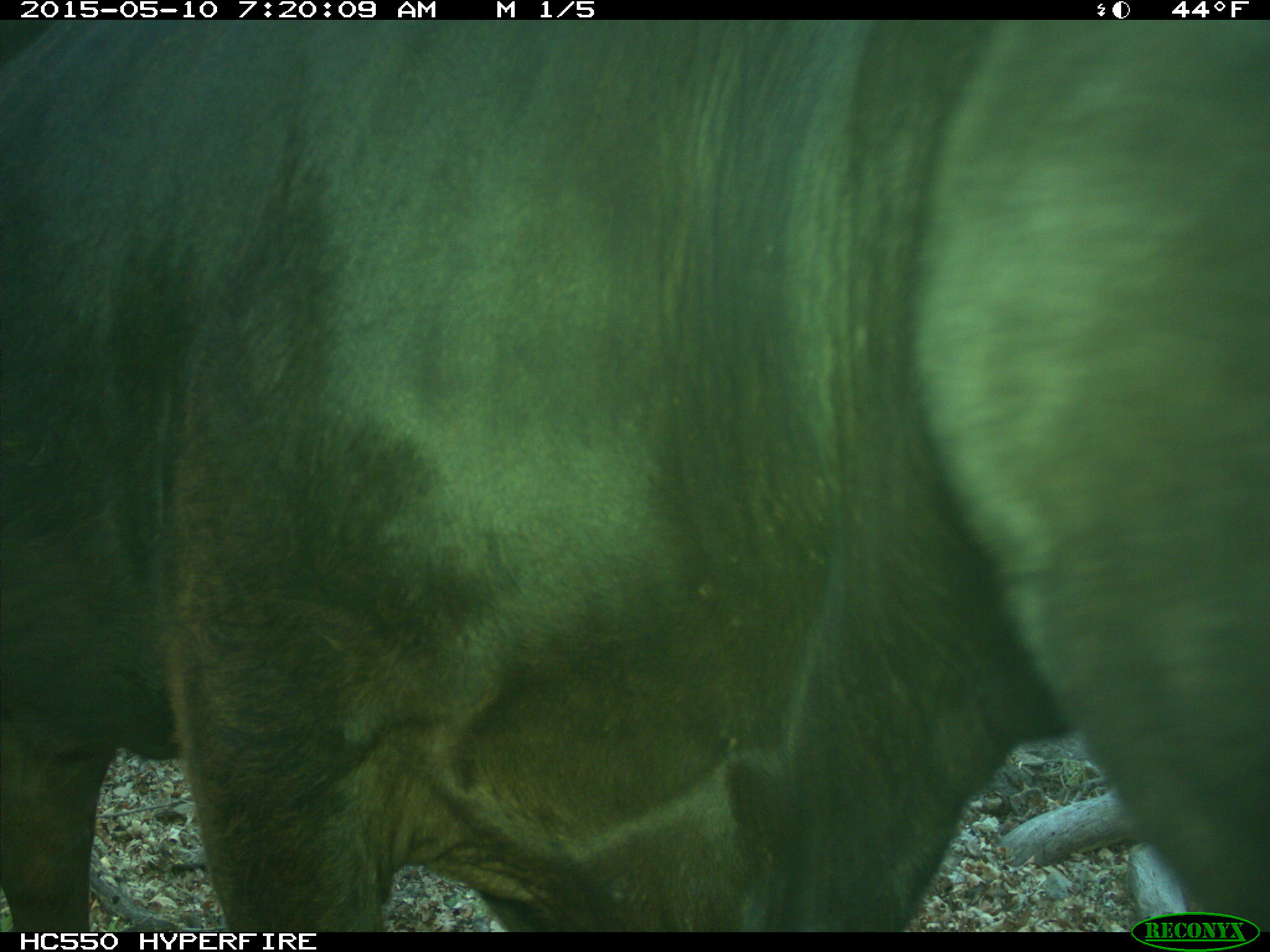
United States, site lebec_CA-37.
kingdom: Animalia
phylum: Chordata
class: Mammalia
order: Artiodactyla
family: Bovidae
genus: Bos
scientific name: Bos taurus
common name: domestic cow